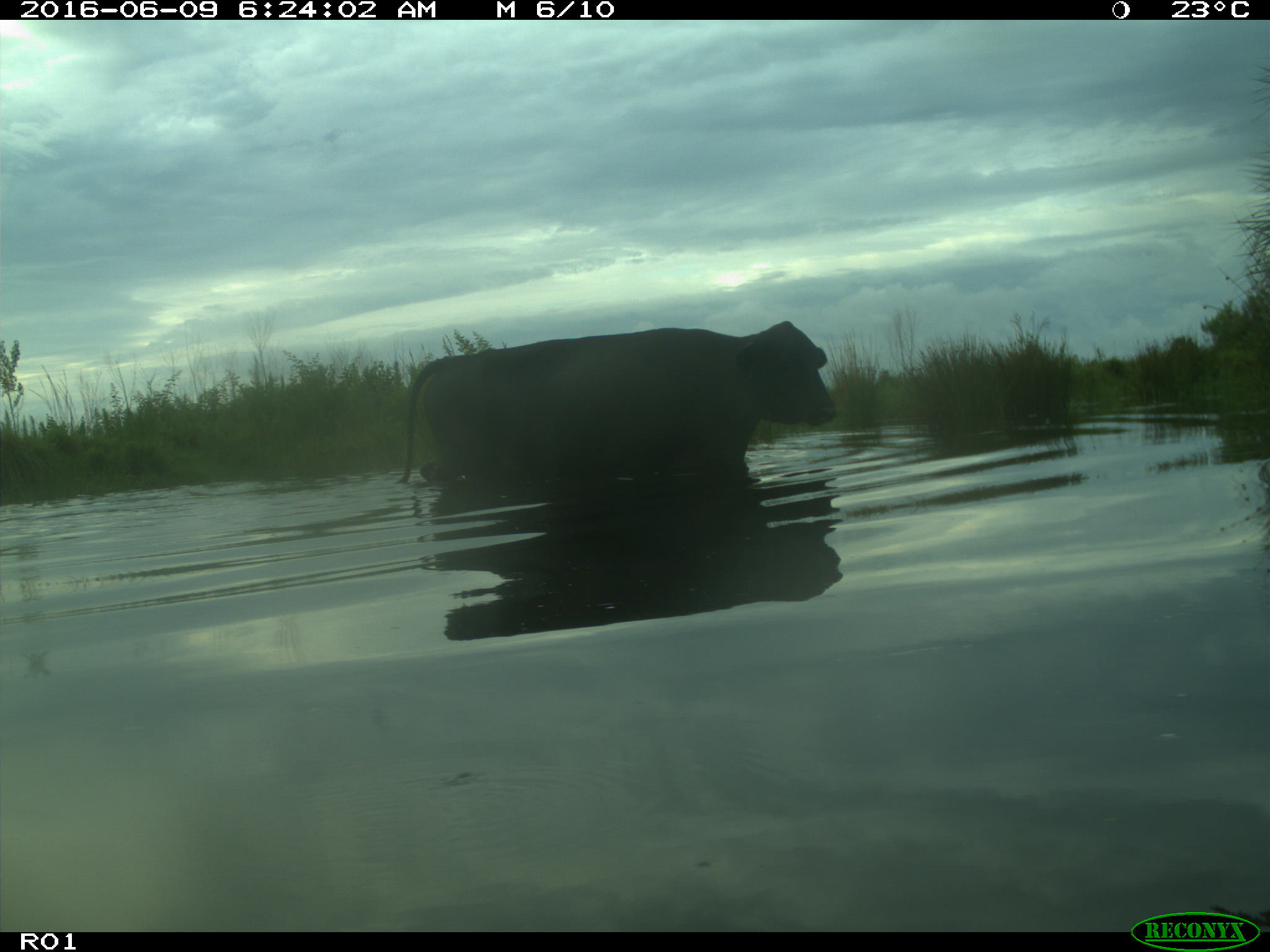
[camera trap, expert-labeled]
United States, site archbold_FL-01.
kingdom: Animalia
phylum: Chordata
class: Mammalia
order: Artiodactyla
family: Bovidae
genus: Bos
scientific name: Bos taurus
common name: domestic cow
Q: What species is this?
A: Bos taurus (domestic cow).